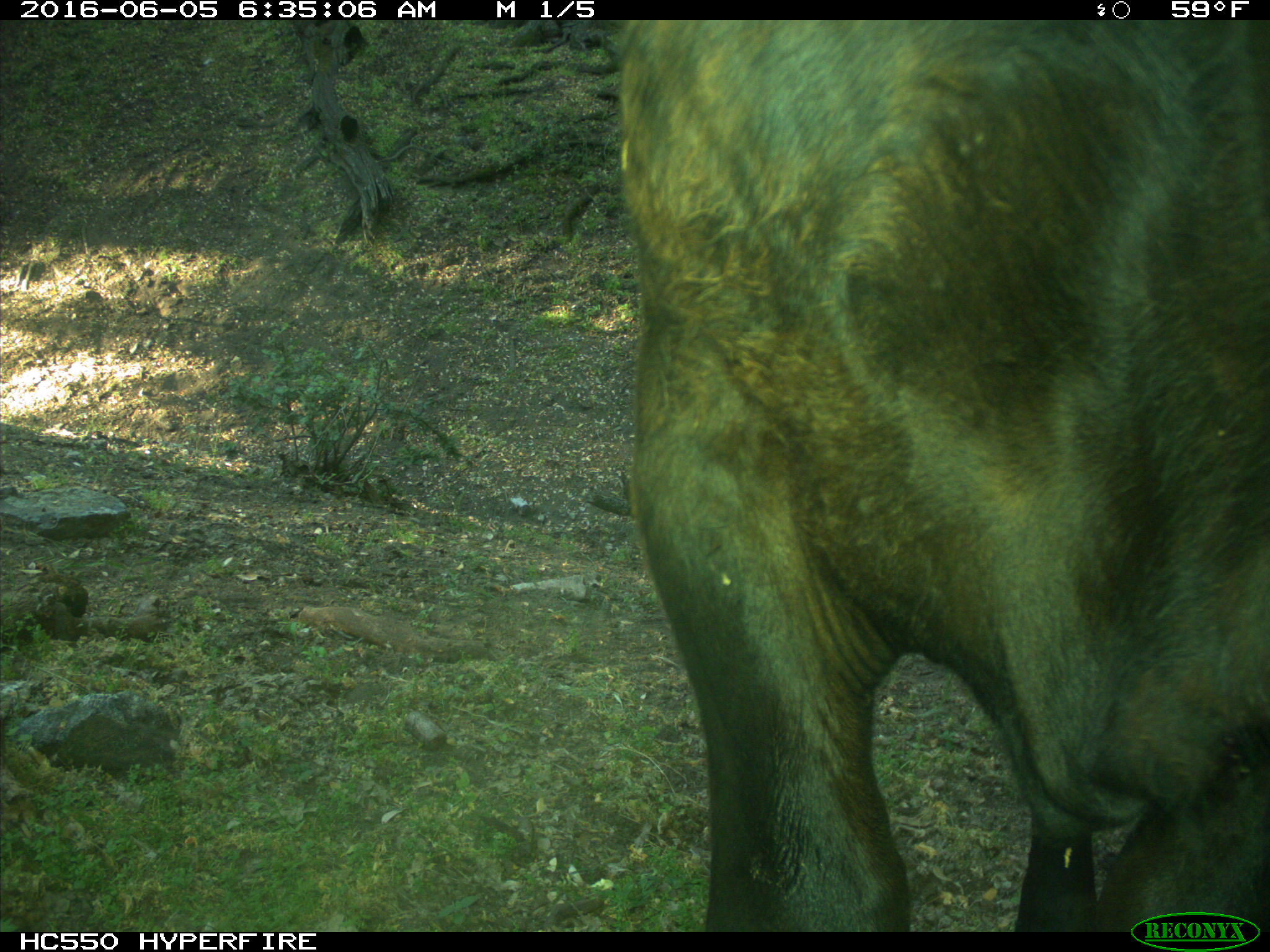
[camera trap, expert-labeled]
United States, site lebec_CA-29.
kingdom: Animalia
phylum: Chordata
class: Mammalia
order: Artiodactyla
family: Bovidae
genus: Bos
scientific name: Bos taurus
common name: domestic cow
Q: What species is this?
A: Bos taurus (domestic cow).